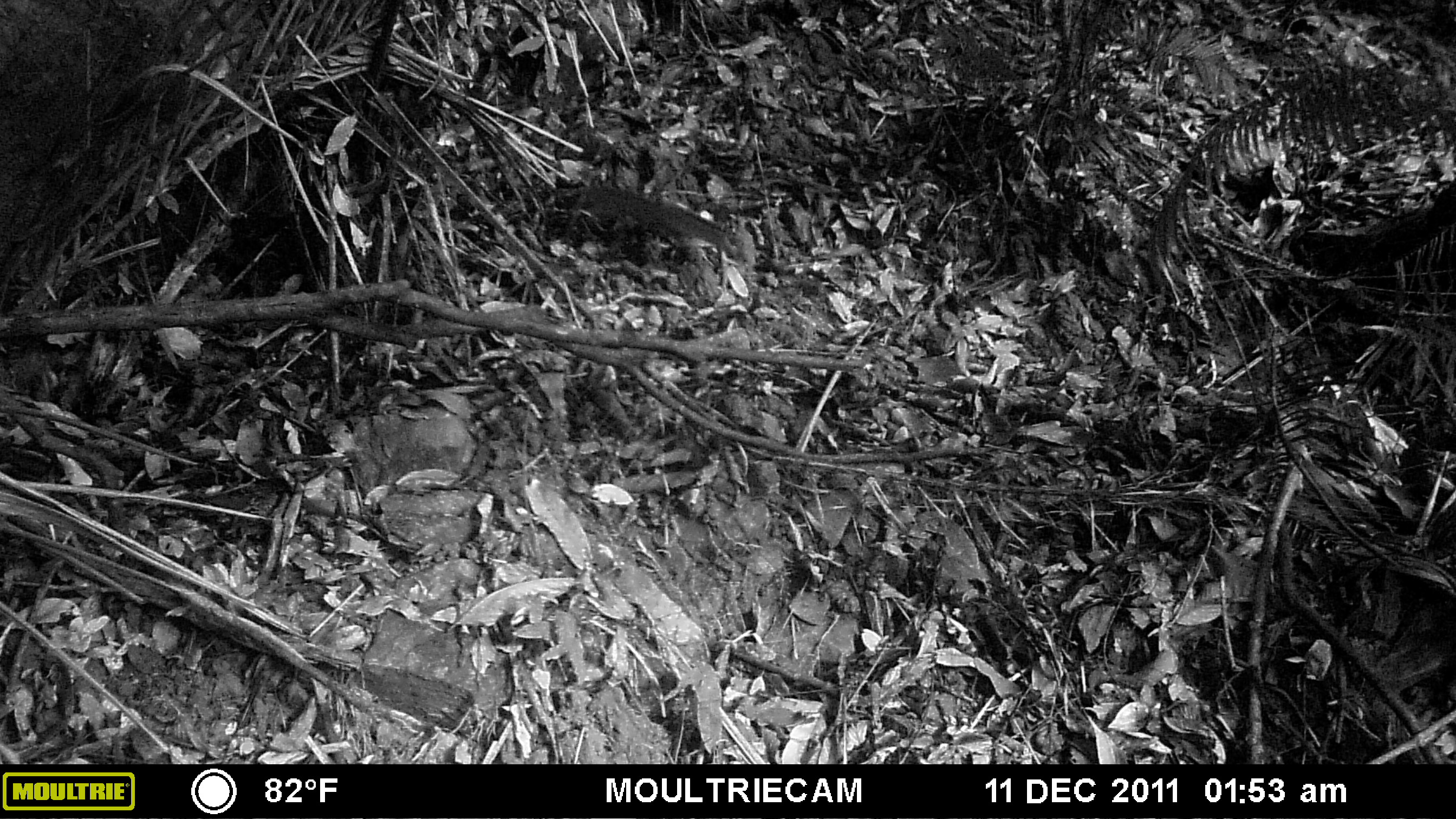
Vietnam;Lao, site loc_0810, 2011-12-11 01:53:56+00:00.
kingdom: Animalia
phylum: Chordata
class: Mammalia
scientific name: Mammalia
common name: mammal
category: unidentified small mammal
Unidentified small mammal (mammal) (Mammalia). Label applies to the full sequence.